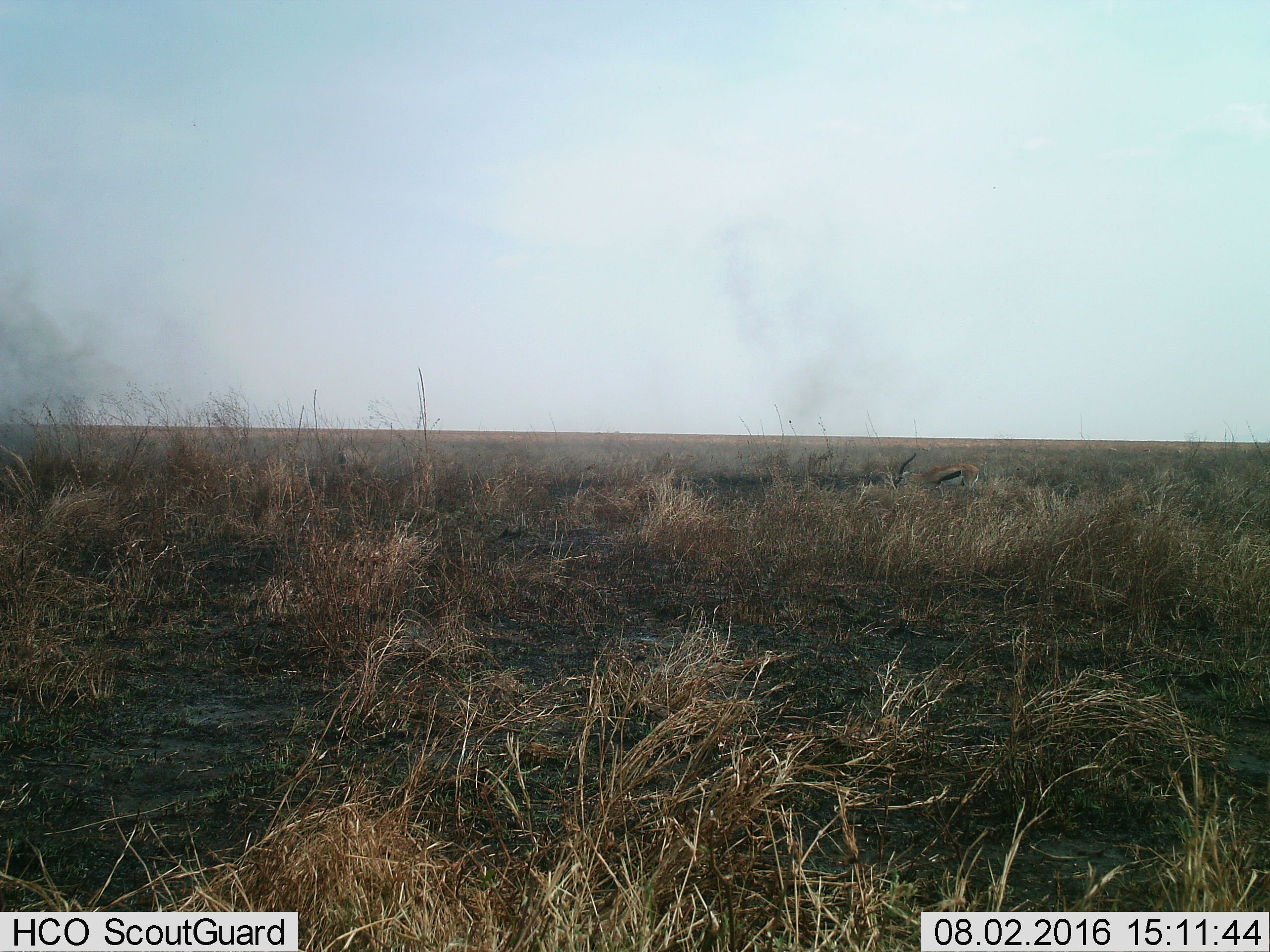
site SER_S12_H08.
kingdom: Animalia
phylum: Chordata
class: Mammalia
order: Artiodactyla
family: Bovidae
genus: Eudorcas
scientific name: Eudorcas thomsonii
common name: thomson's gazelle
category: gazellethomsons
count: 1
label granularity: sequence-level